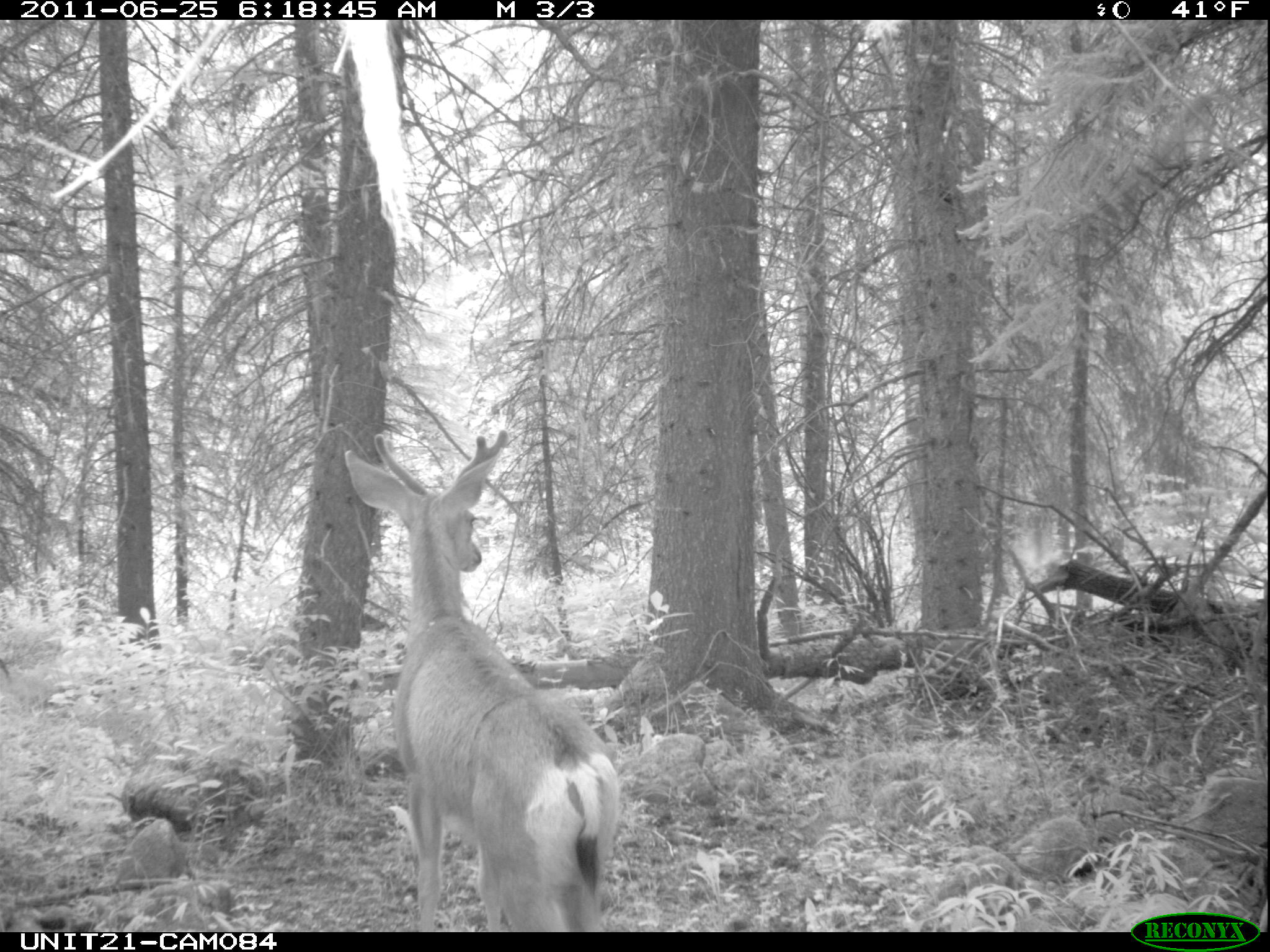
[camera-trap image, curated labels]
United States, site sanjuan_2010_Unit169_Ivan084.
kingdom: Animalia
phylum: Chordata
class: Mammalia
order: Artiodactyla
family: Cervidae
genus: Odocoileus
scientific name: Odocoileus hemionus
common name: mule deer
Odocoileus hemionus (mule deer).